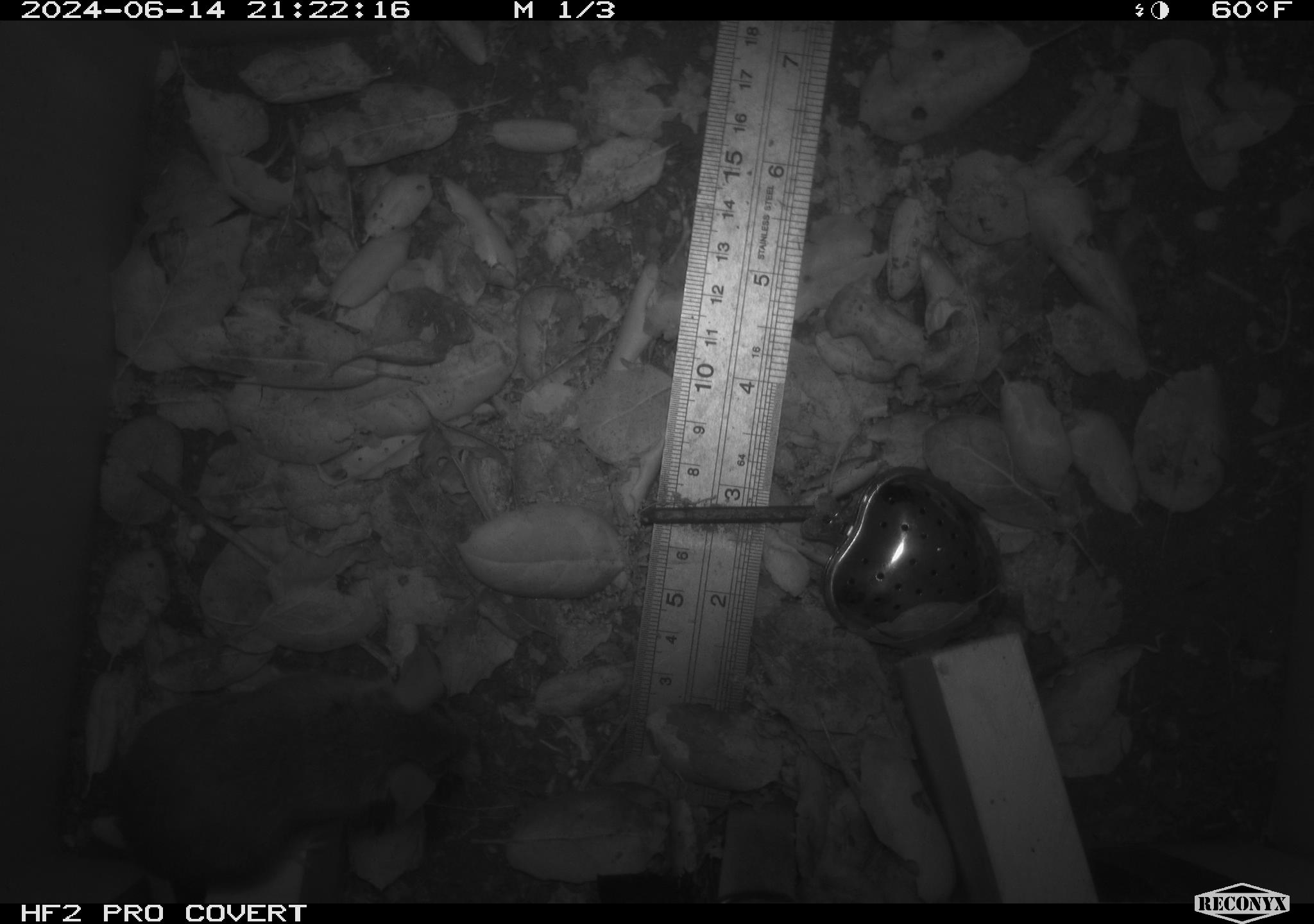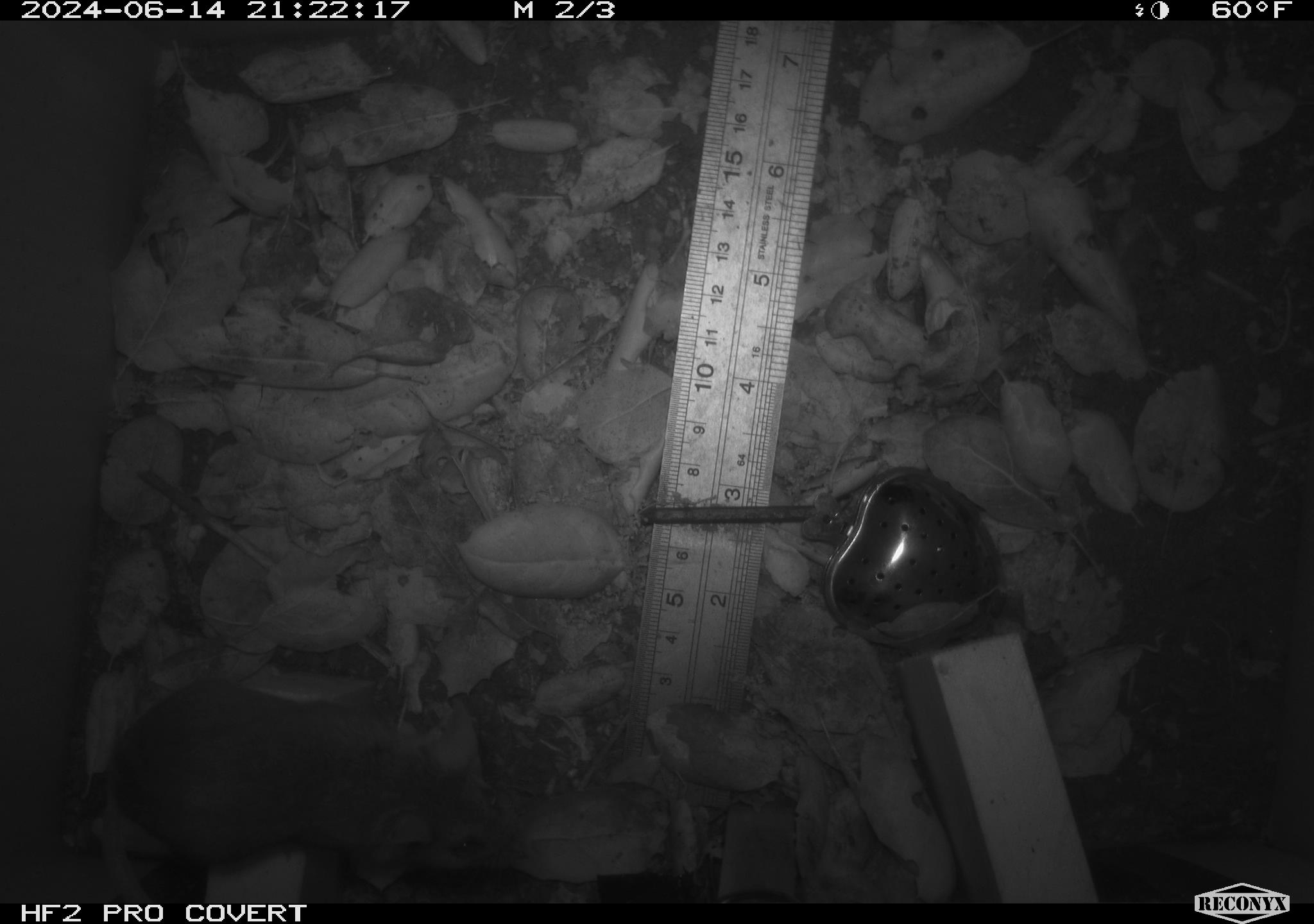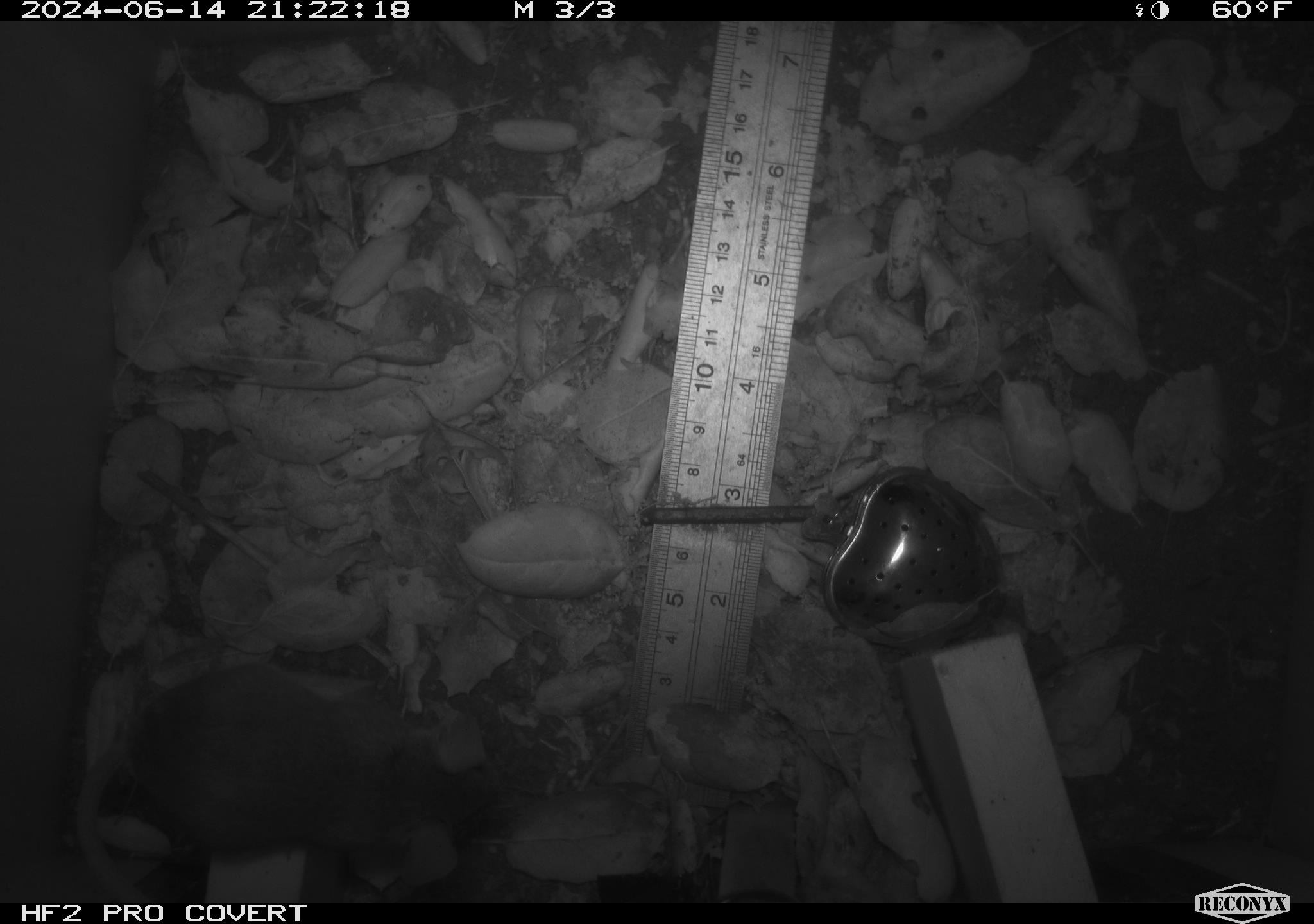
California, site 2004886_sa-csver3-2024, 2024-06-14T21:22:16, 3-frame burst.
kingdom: Animalia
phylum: Chordata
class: Mammalia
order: Rodentia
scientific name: Rodentia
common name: rodent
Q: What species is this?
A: Rodent (Rodentia).